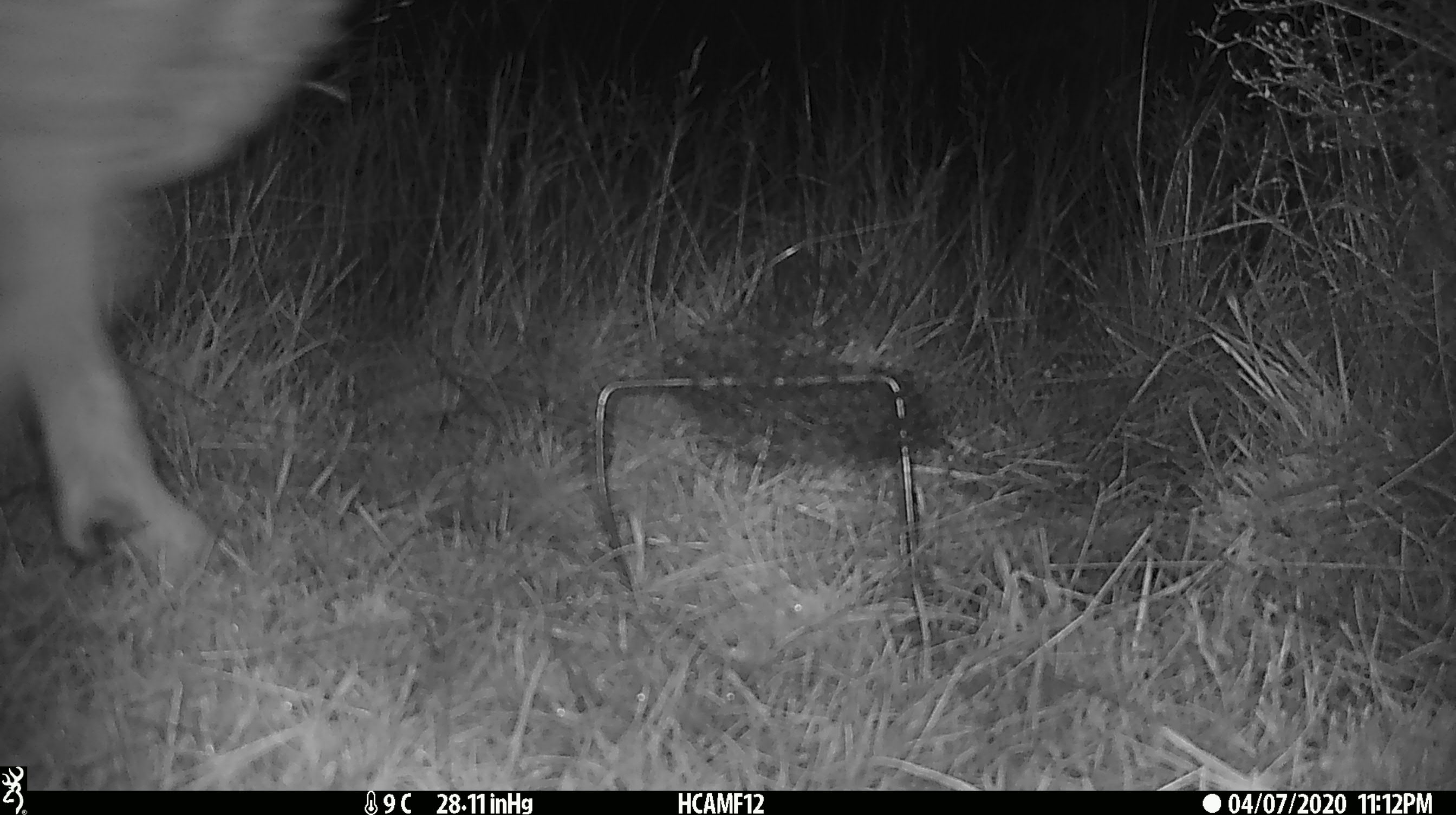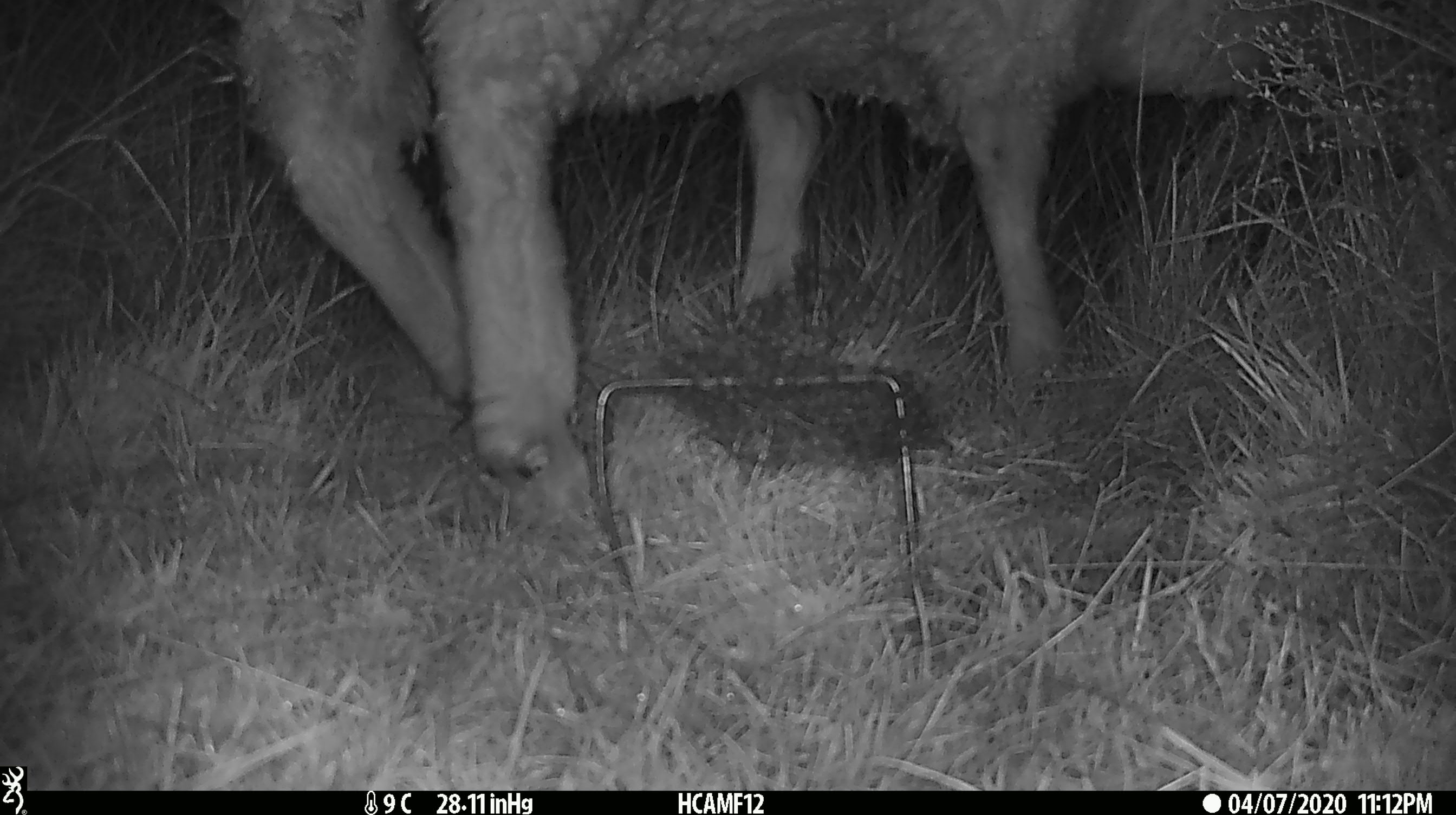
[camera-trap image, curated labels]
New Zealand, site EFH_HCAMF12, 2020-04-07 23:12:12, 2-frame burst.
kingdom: Animalia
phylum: Chordata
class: Mammalia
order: Artiodactyla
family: Bovidae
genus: Ovis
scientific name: Ovis aries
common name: domestic sheep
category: sheep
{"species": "sheep (domestic sheep) (Ovis aries)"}